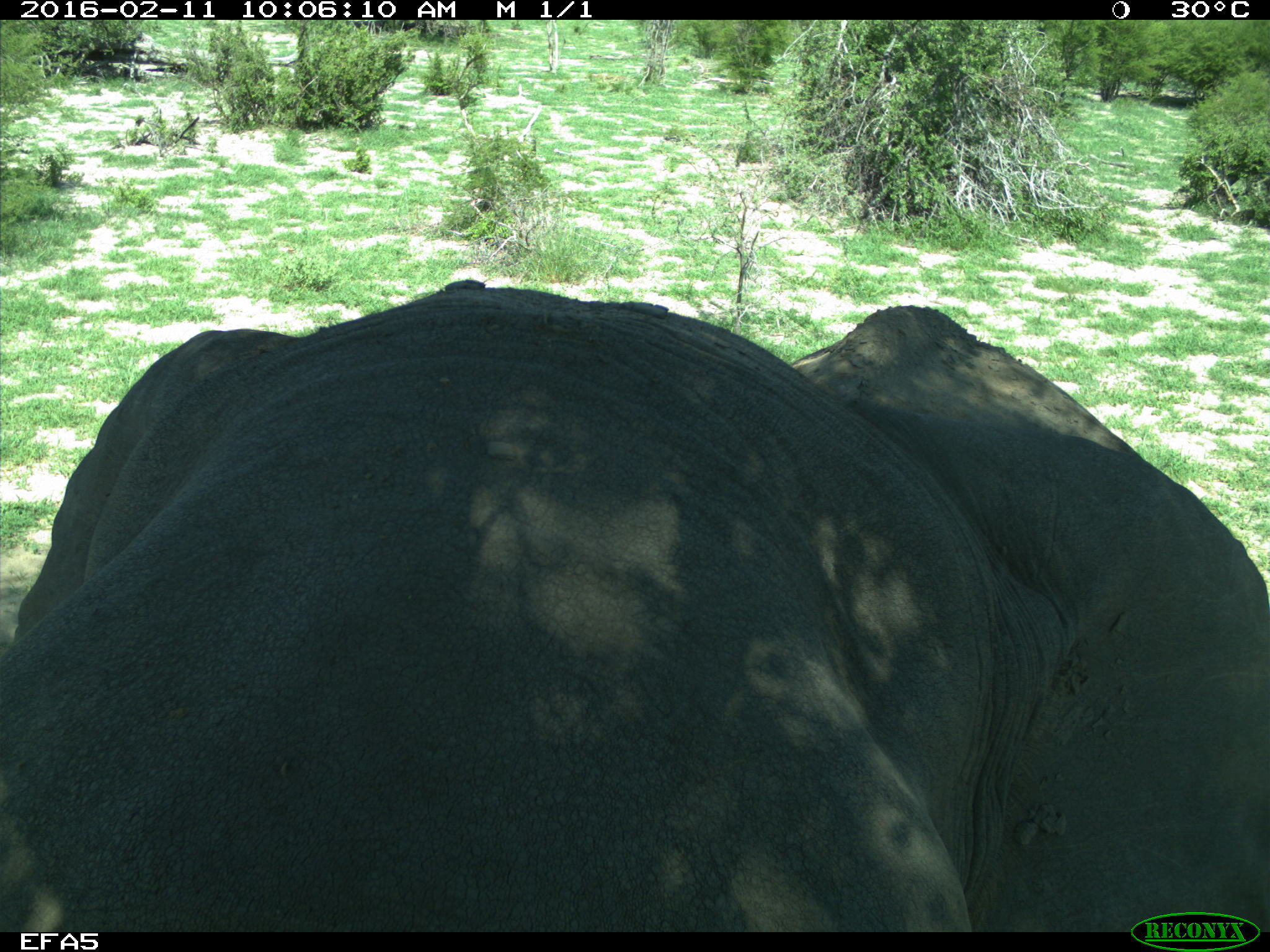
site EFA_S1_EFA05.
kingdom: Animalia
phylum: Chordata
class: Mammalia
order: Proboscidea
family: Elephantidae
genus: Loxodonta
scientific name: Loxodonta africana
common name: african bush elephant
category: elephant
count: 1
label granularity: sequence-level